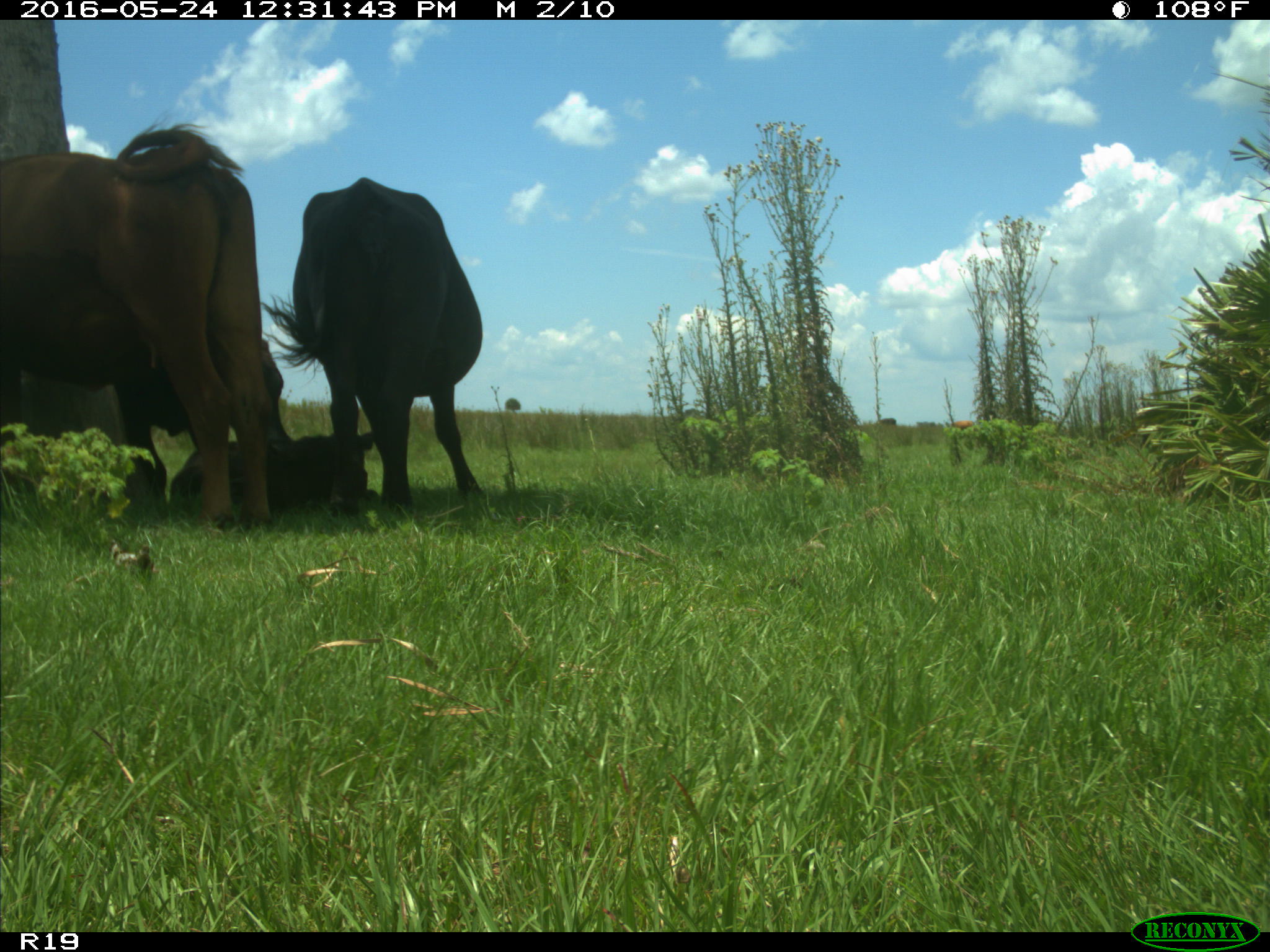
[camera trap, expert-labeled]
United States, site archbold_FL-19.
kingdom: Animalia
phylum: Chordata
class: Mammalia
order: Artiodactyla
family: Bovidae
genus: Bos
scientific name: Bos taurus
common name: domestic cow